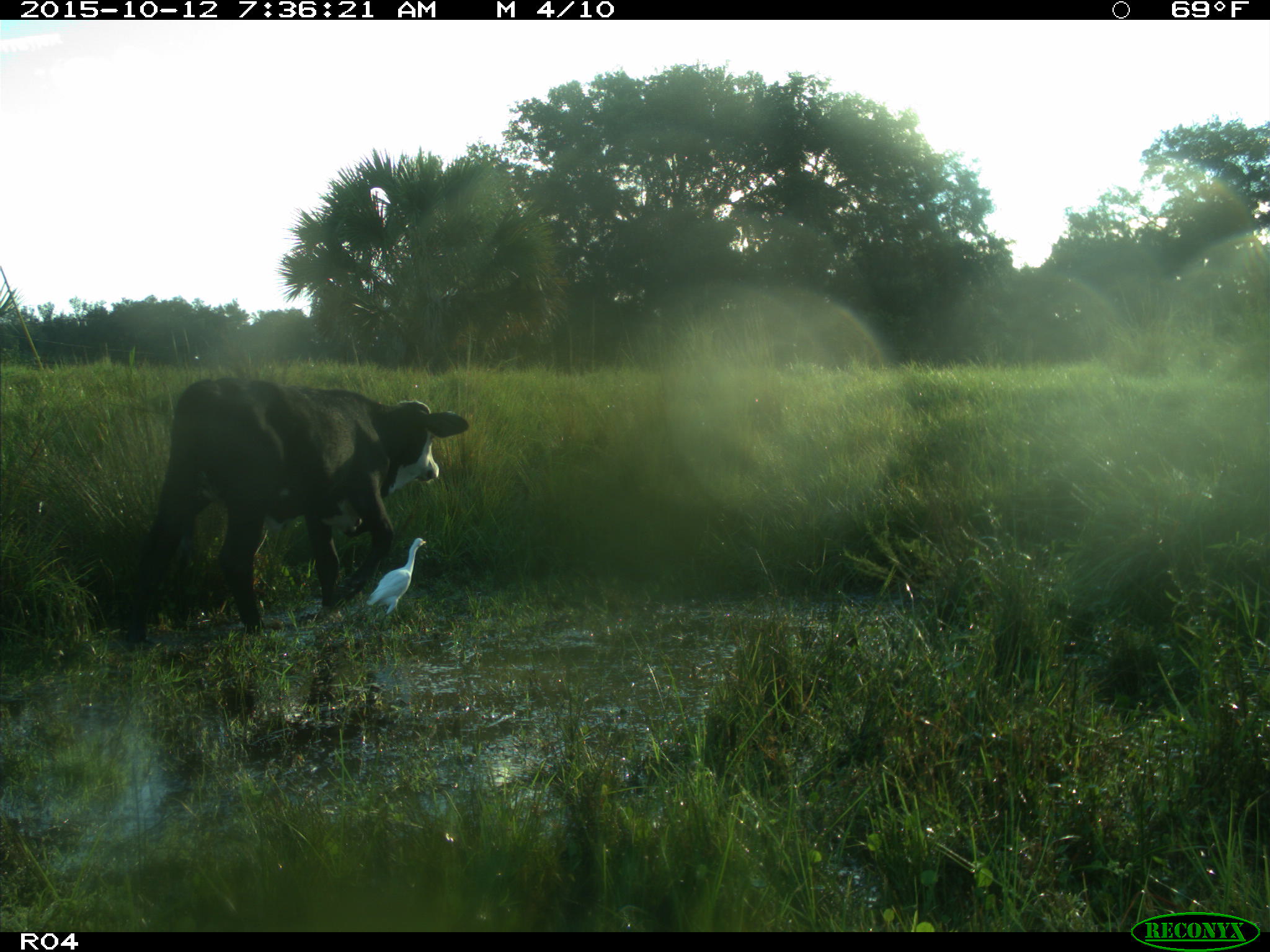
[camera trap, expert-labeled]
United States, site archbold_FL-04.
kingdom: Animalia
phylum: Chordata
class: Mammalia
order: Artiodactyla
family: Bovidae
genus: Bos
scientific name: Bos taurus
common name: domestic cow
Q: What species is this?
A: Bos taurus (domestic cow).